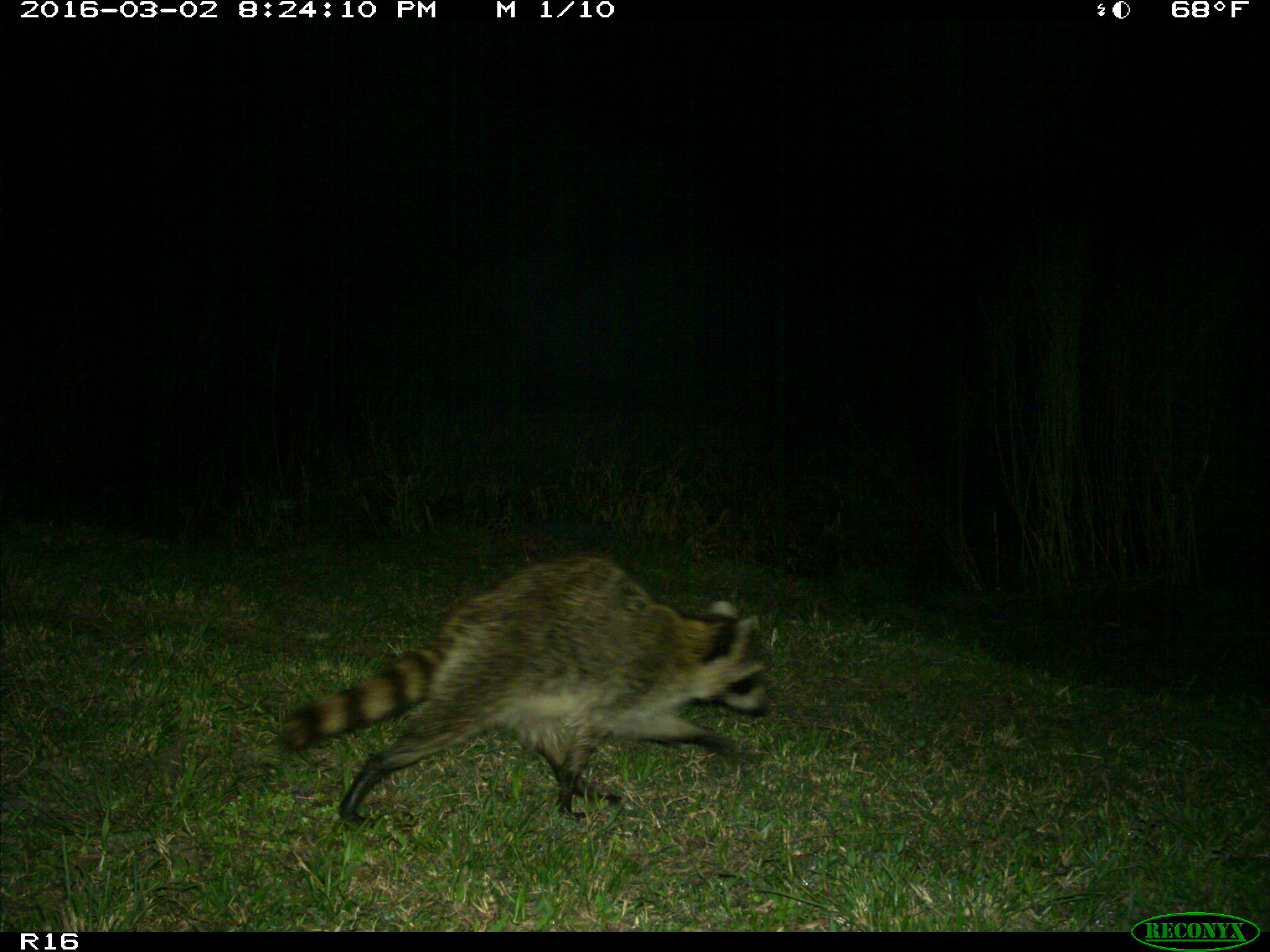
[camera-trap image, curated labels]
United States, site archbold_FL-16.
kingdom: Animalia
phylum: Chordata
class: Mammalia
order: Carnivora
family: Procyonidae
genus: Procyon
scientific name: Procyon lotor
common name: common raccoon